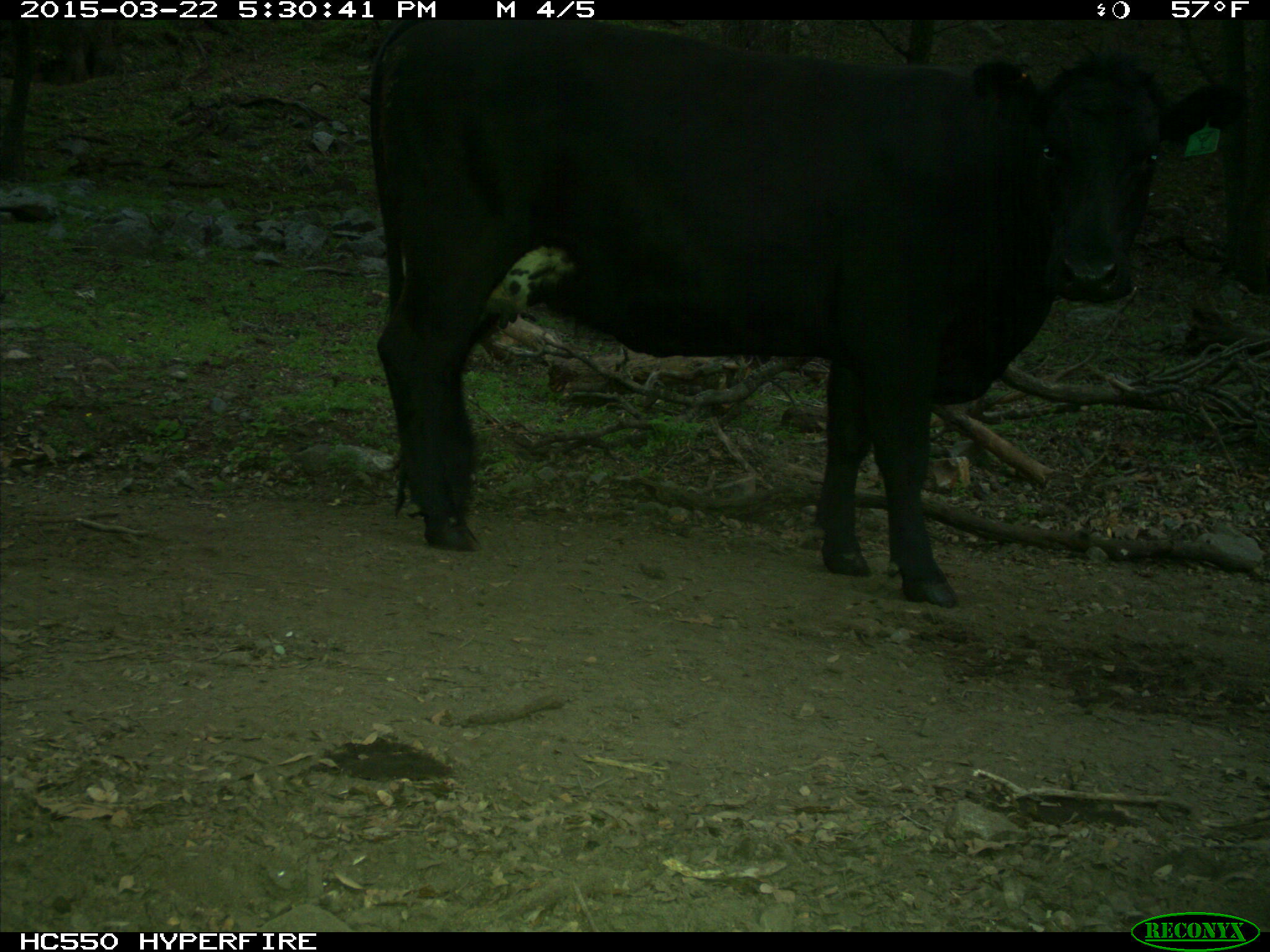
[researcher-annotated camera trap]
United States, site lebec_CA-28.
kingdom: Animalia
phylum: Chordata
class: Mammalia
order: Artiodactyla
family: Bovidae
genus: Bos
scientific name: Bos taurus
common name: domestic cow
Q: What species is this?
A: Bos taurus (domestic cow).